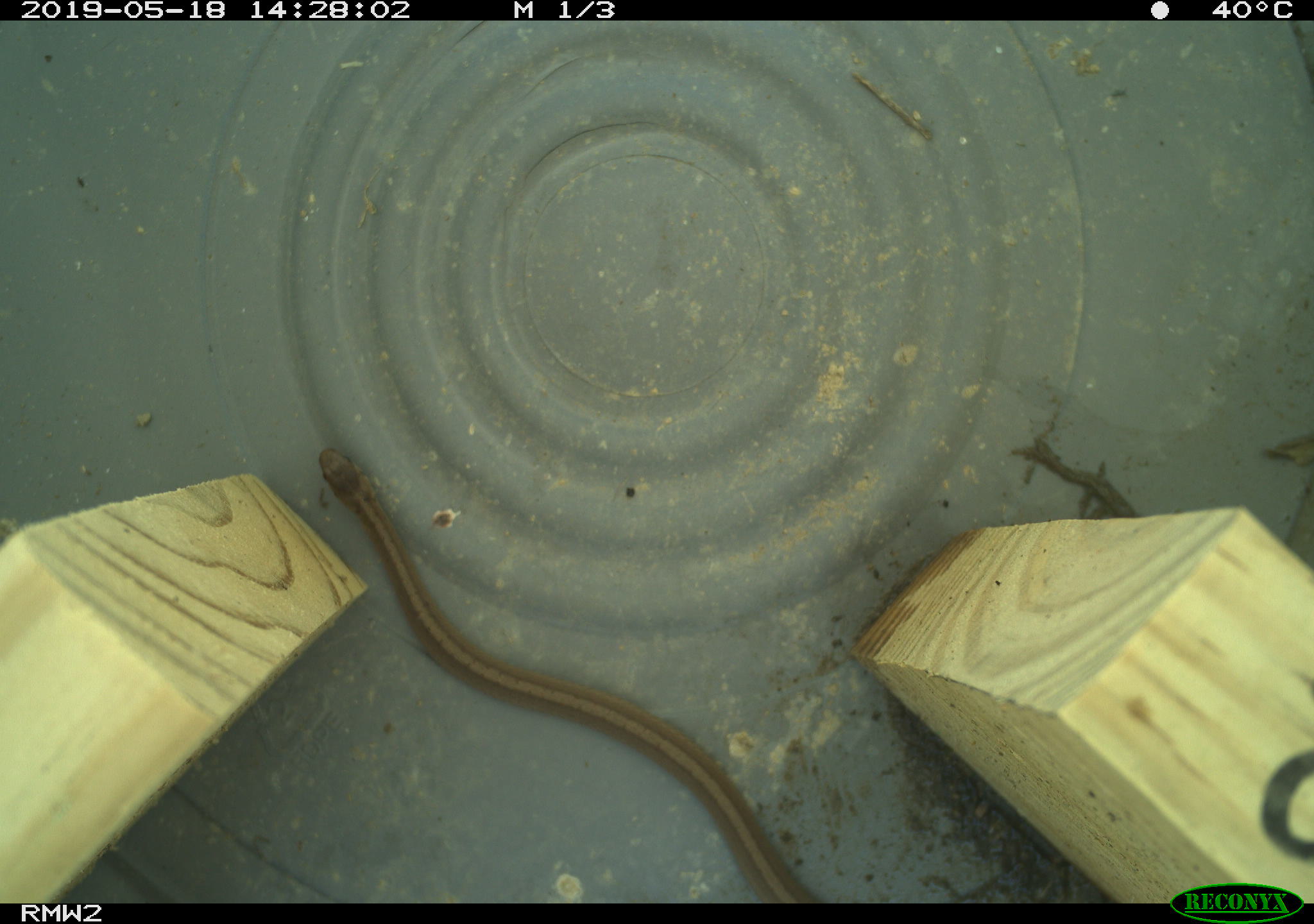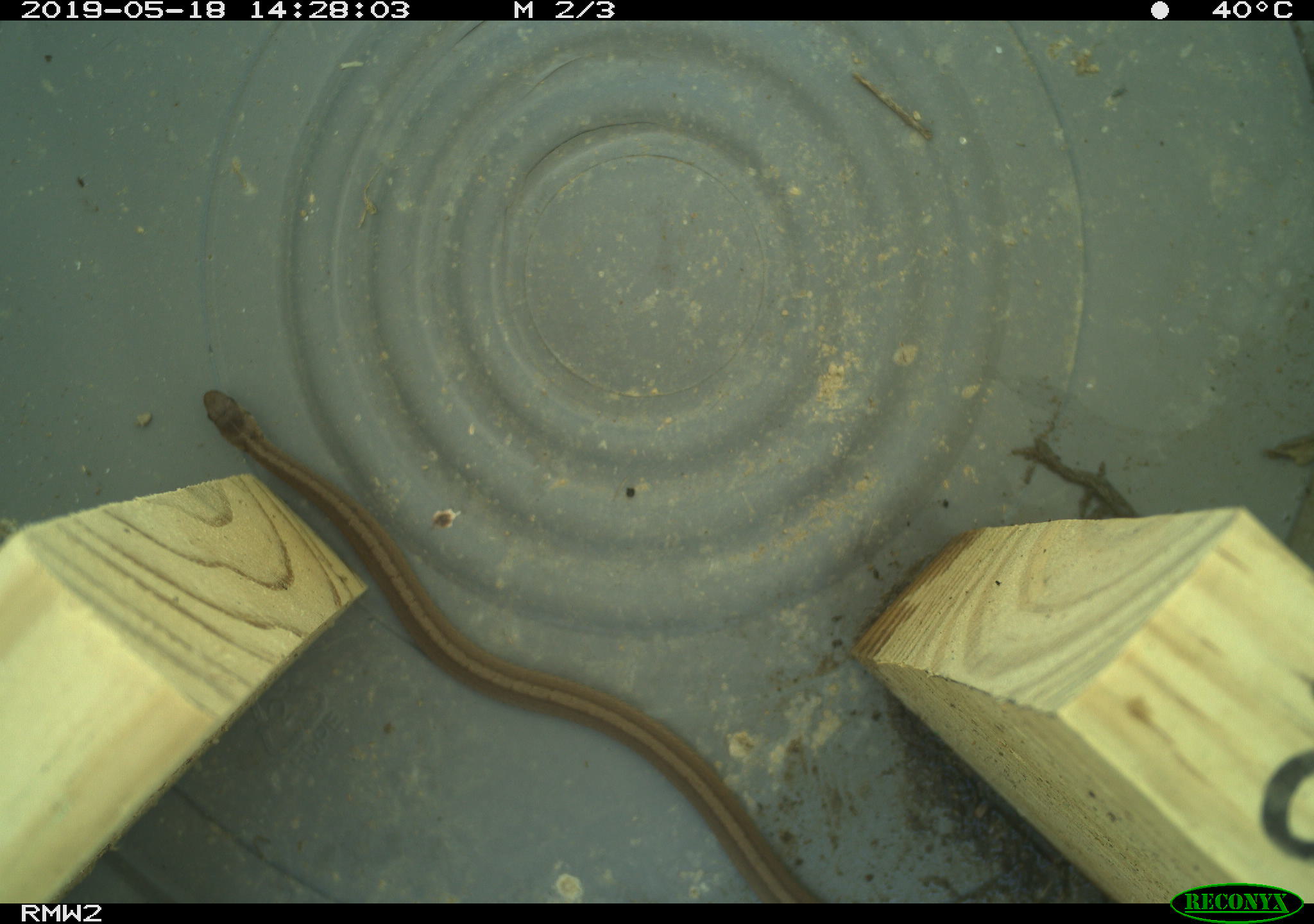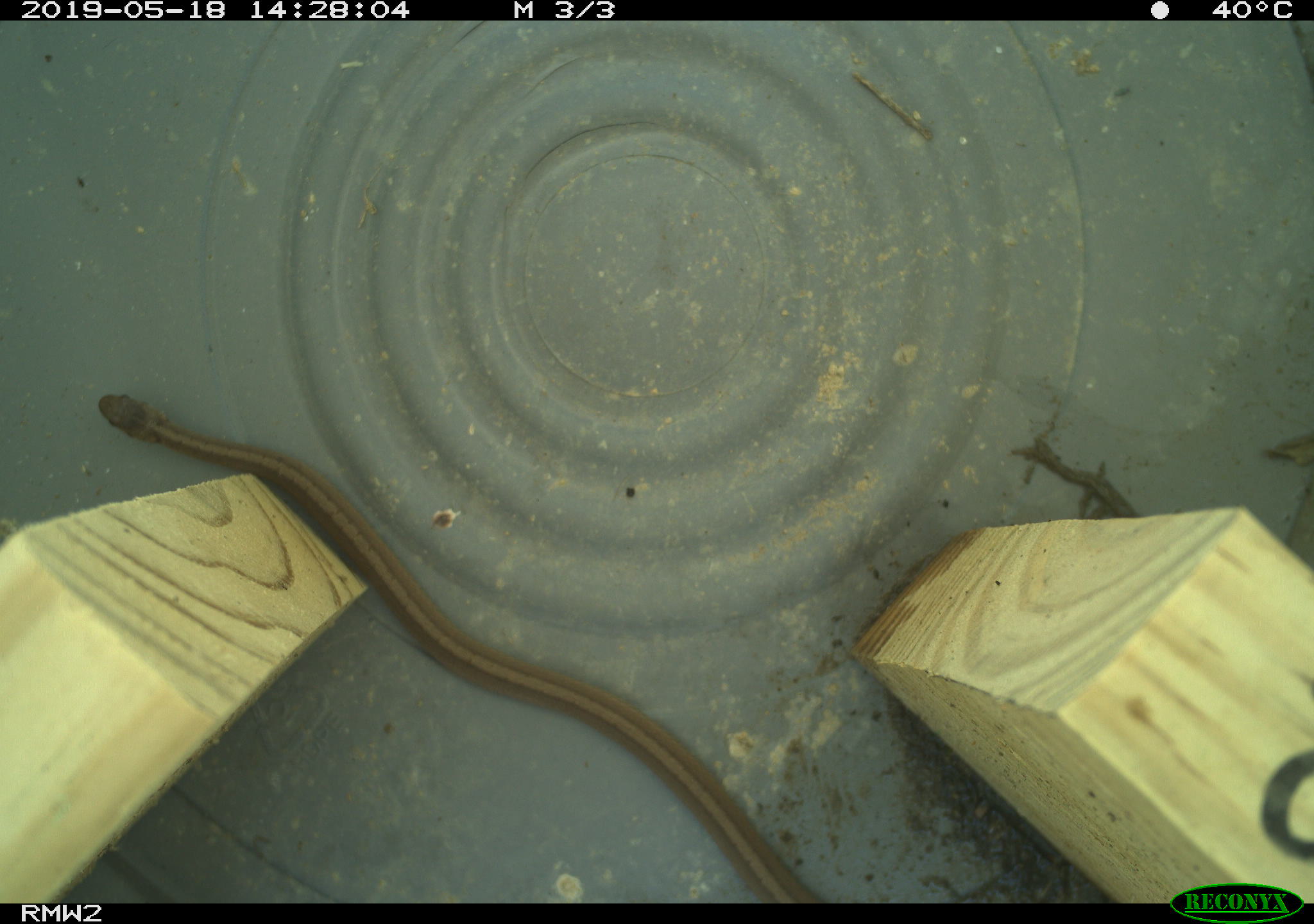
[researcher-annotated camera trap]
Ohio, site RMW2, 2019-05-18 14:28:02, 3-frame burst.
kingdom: Animalia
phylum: Chordata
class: Reptilia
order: Squamata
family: Colubridae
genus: Storeria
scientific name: Storeria dekayi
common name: dekay's brownsnake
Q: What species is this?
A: Dekay's brownsnake (Storeria dekayi).